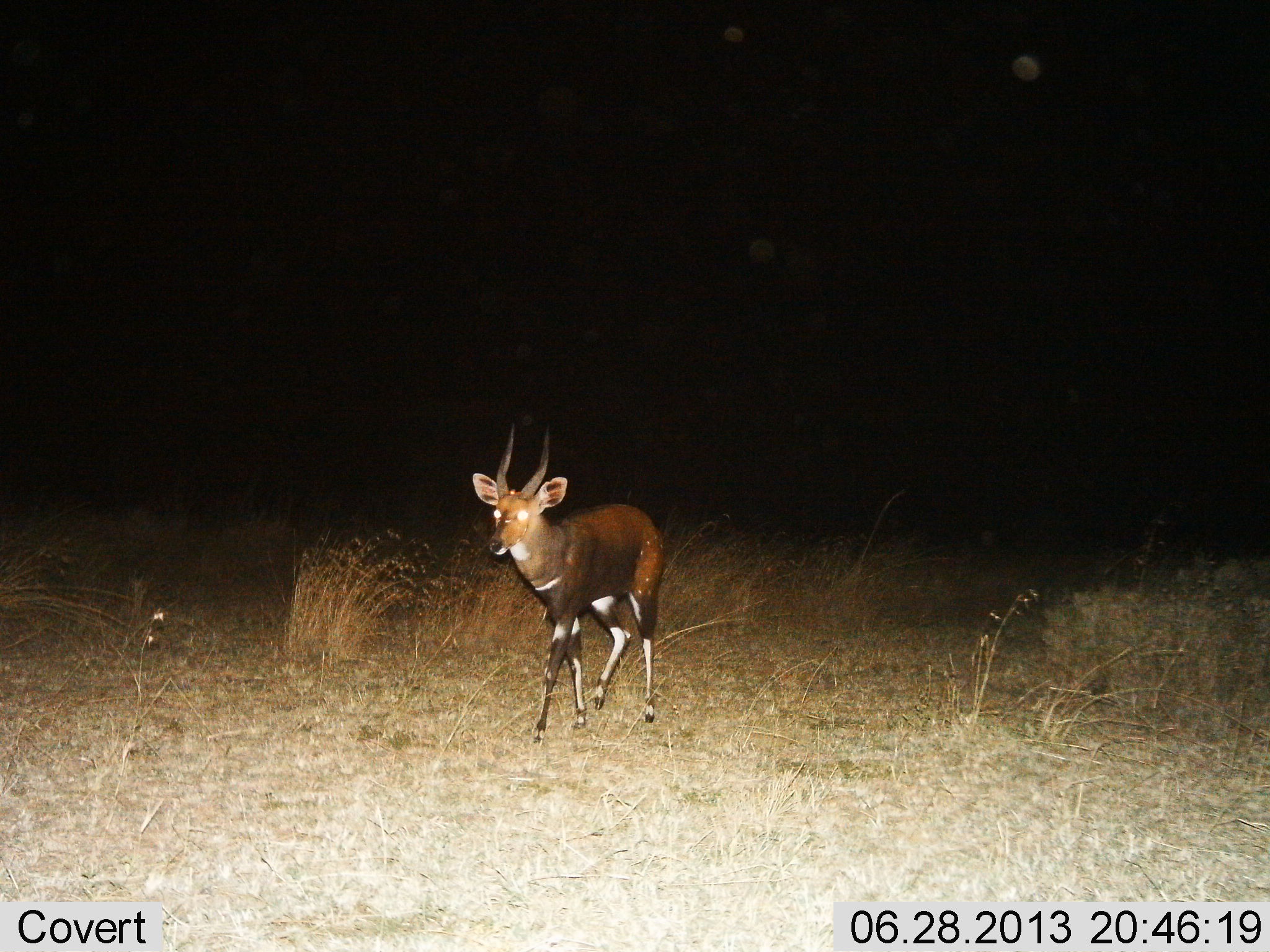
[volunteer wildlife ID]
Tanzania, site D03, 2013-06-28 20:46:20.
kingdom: Animalia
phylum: Chordata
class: Mammalia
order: Artiodactyla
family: Bovidae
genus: Tragelaphus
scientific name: Tragelaphus scriptus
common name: bushbuck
Bushbuck (Tragelaphus scriptus), count 1. Behavior (volunteer vote fractions): standing 21%, resting 0%, moving 88%, interacting 0%. Young present (vote fraction): 0%. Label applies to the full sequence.